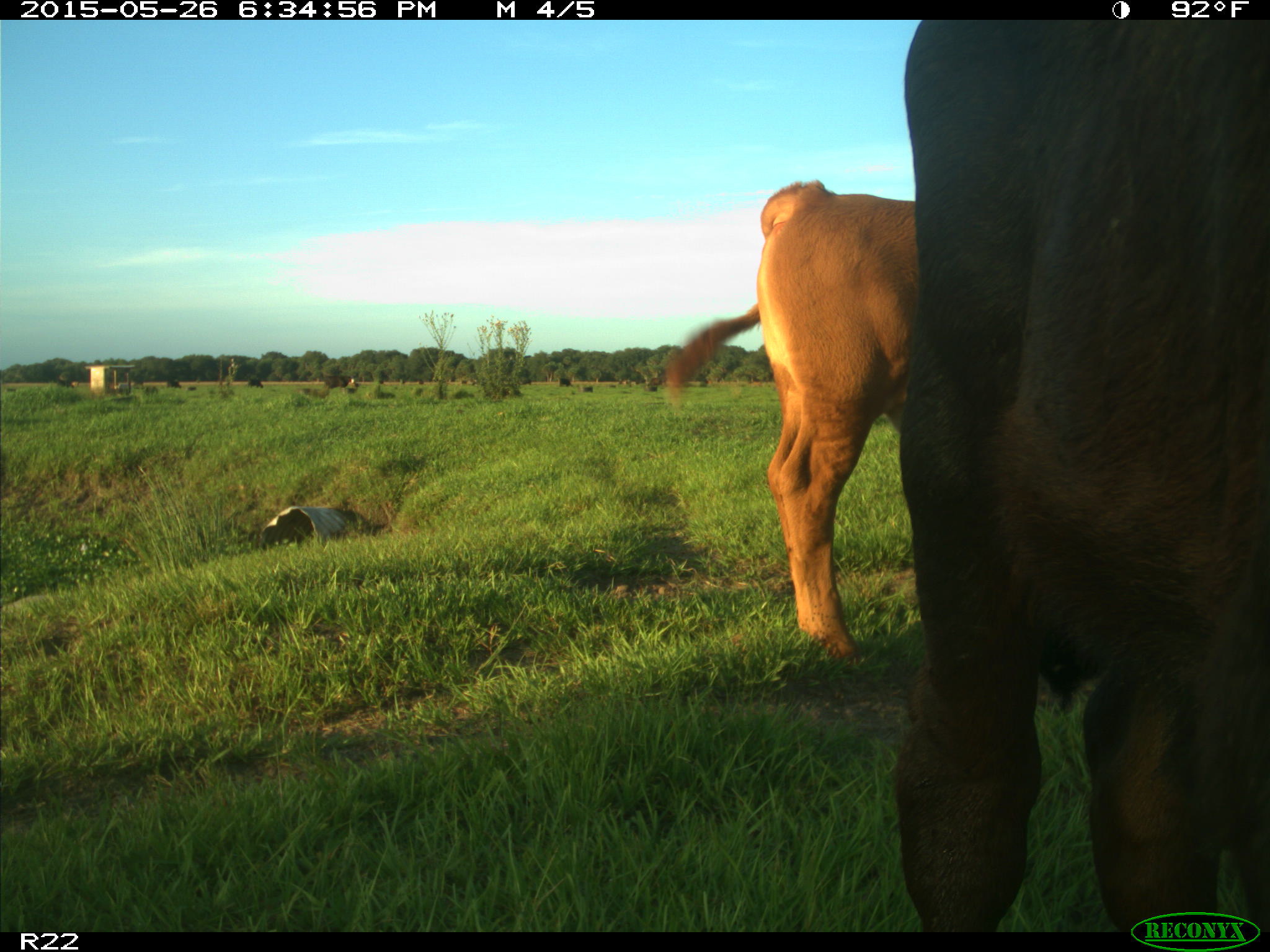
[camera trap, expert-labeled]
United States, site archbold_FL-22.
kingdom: Animalia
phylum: Chordata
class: Mammalia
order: Artiodactyla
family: Bovidae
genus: Bos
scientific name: Bos taurus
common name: domestic cow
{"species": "Bos taurus (domestic cow)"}